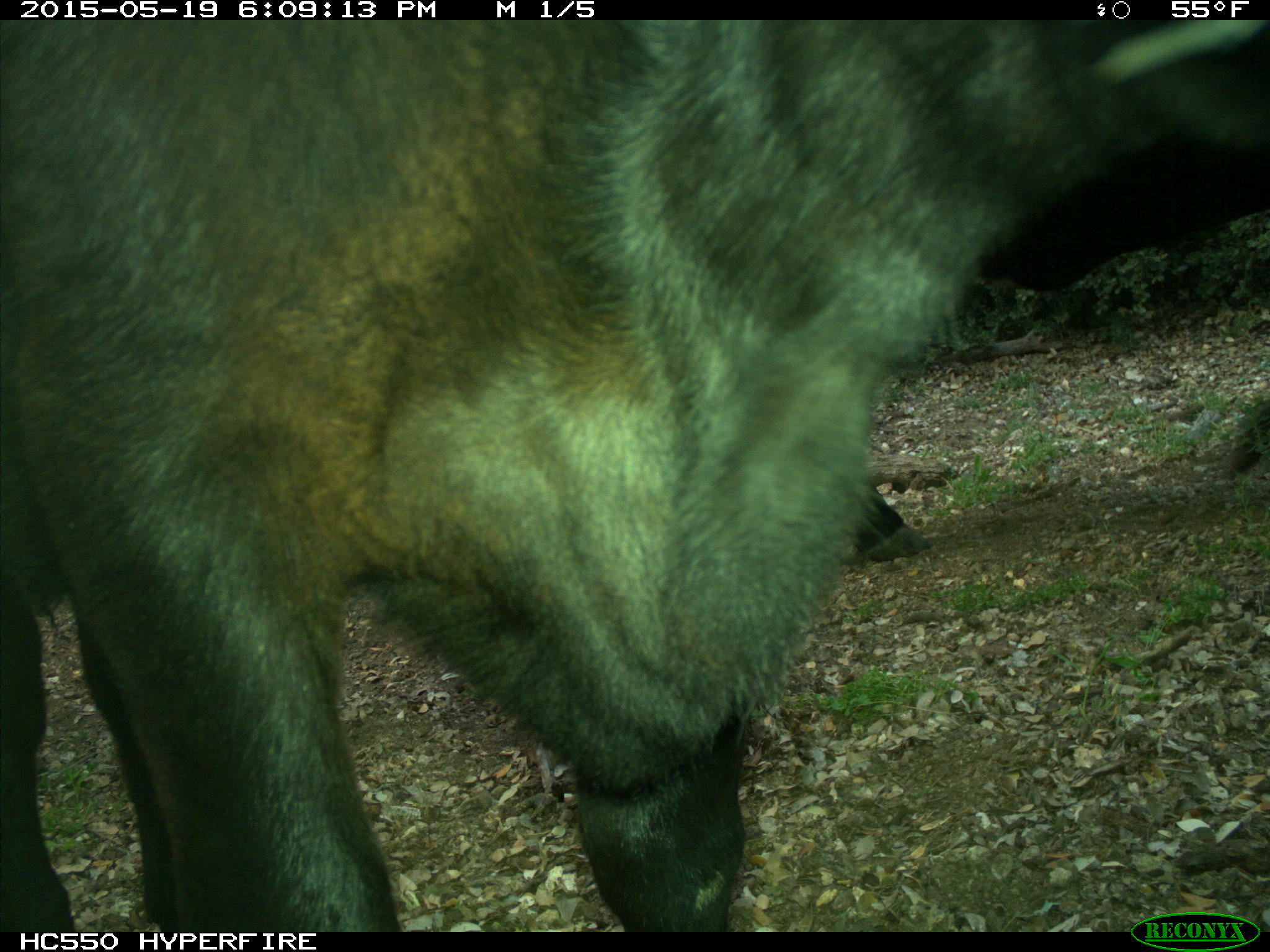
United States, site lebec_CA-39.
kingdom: Animalia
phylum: Chordata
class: Mammalia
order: Artiodactyla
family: Bovidae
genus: Bos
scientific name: Bos taurus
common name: domestic cow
Bos taurus (domestic cow).